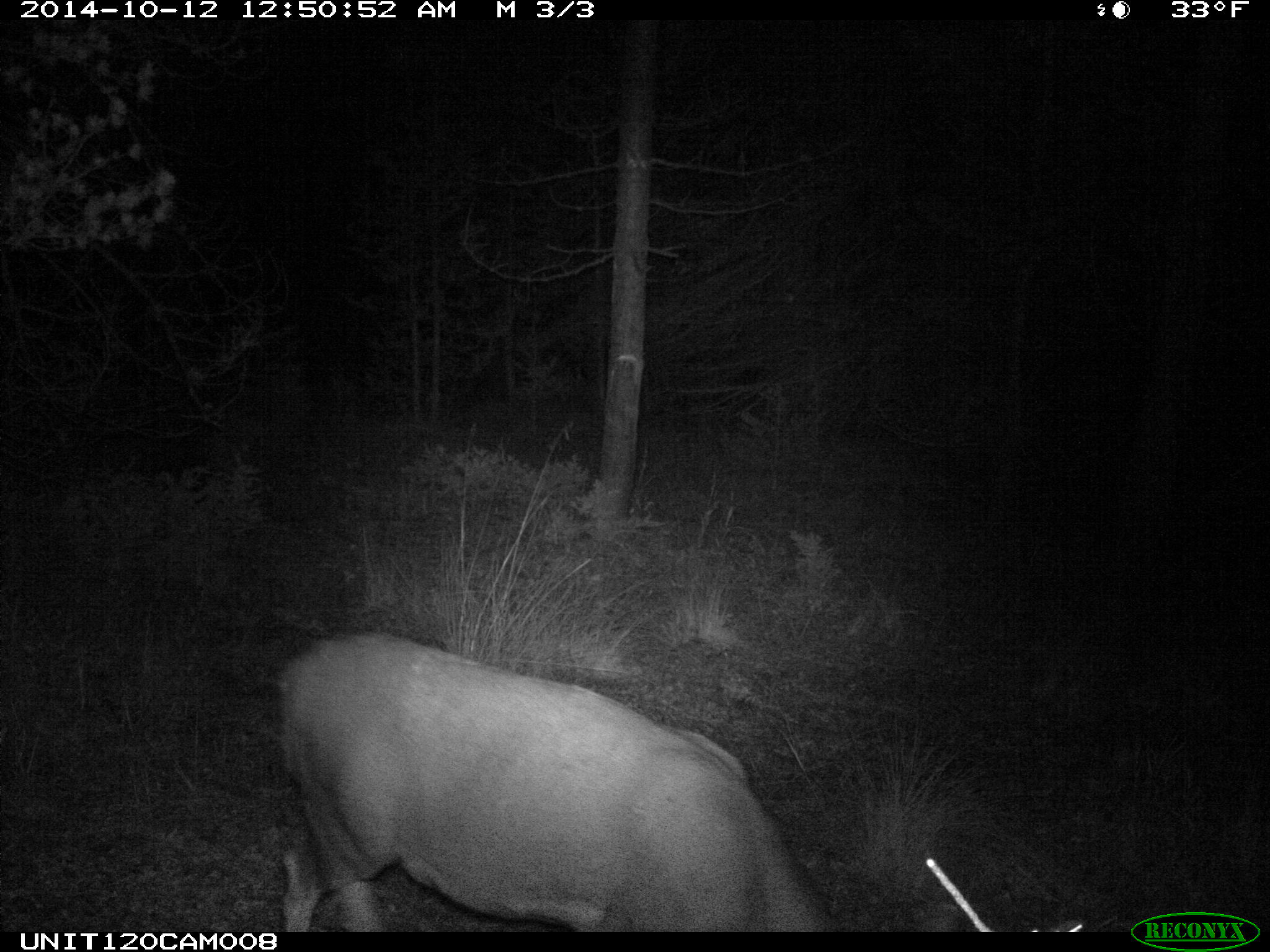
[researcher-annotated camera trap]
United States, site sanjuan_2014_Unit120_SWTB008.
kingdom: Animalia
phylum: Chordata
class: Mammalia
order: Artiodactyla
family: Cervidae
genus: Odocoileus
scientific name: Odocoileus hemionus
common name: mule deer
Odocoileus hemionus (mule deer).